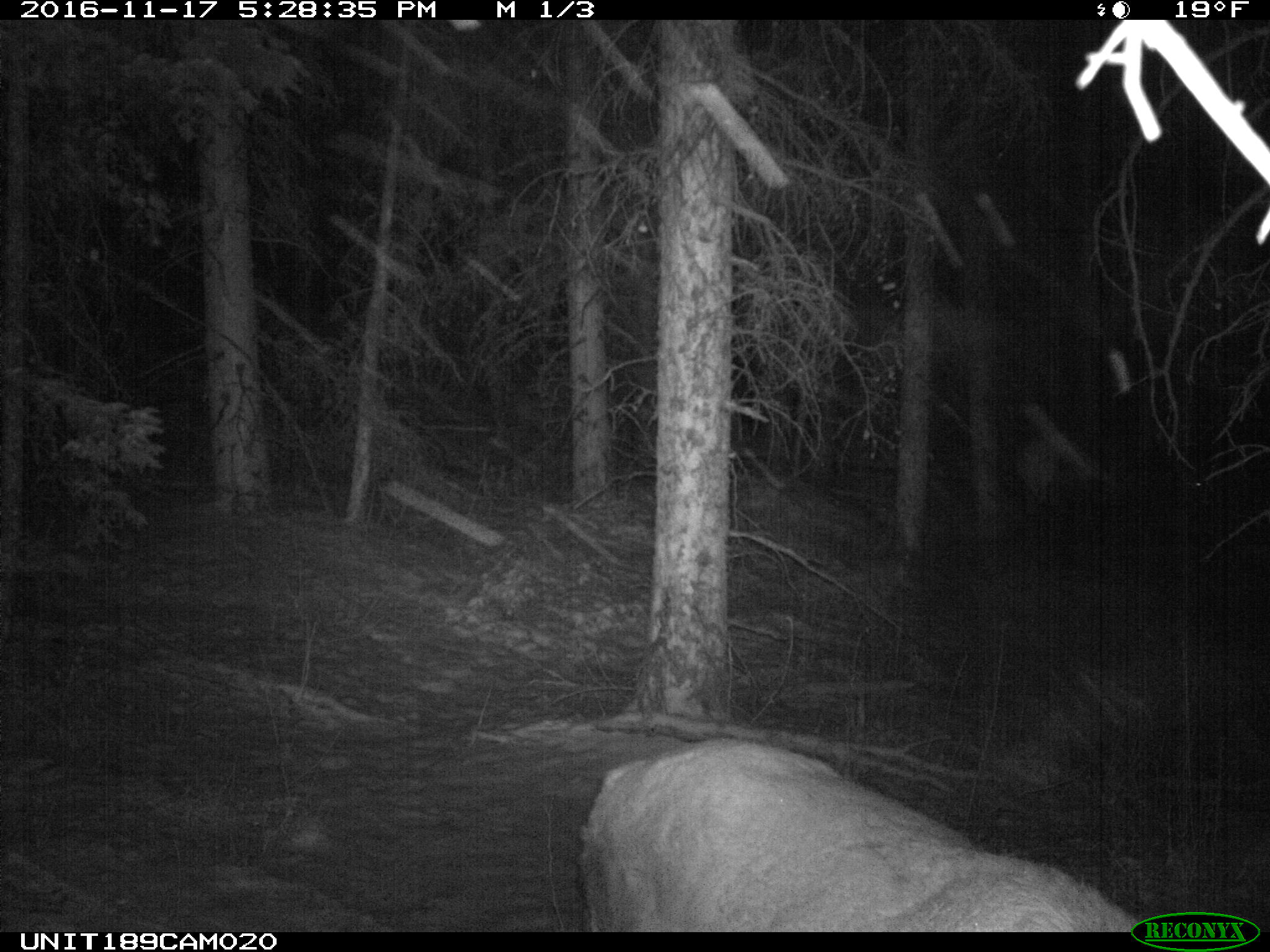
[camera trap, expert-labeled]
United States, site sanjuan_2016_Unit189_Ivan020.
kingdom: Animalia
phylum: Chordata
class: Mammalia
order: Artiodactyla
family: Cervidae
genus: Cervus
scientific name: Cervus elaphus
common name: red deer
Cervus elaphus (red deer).